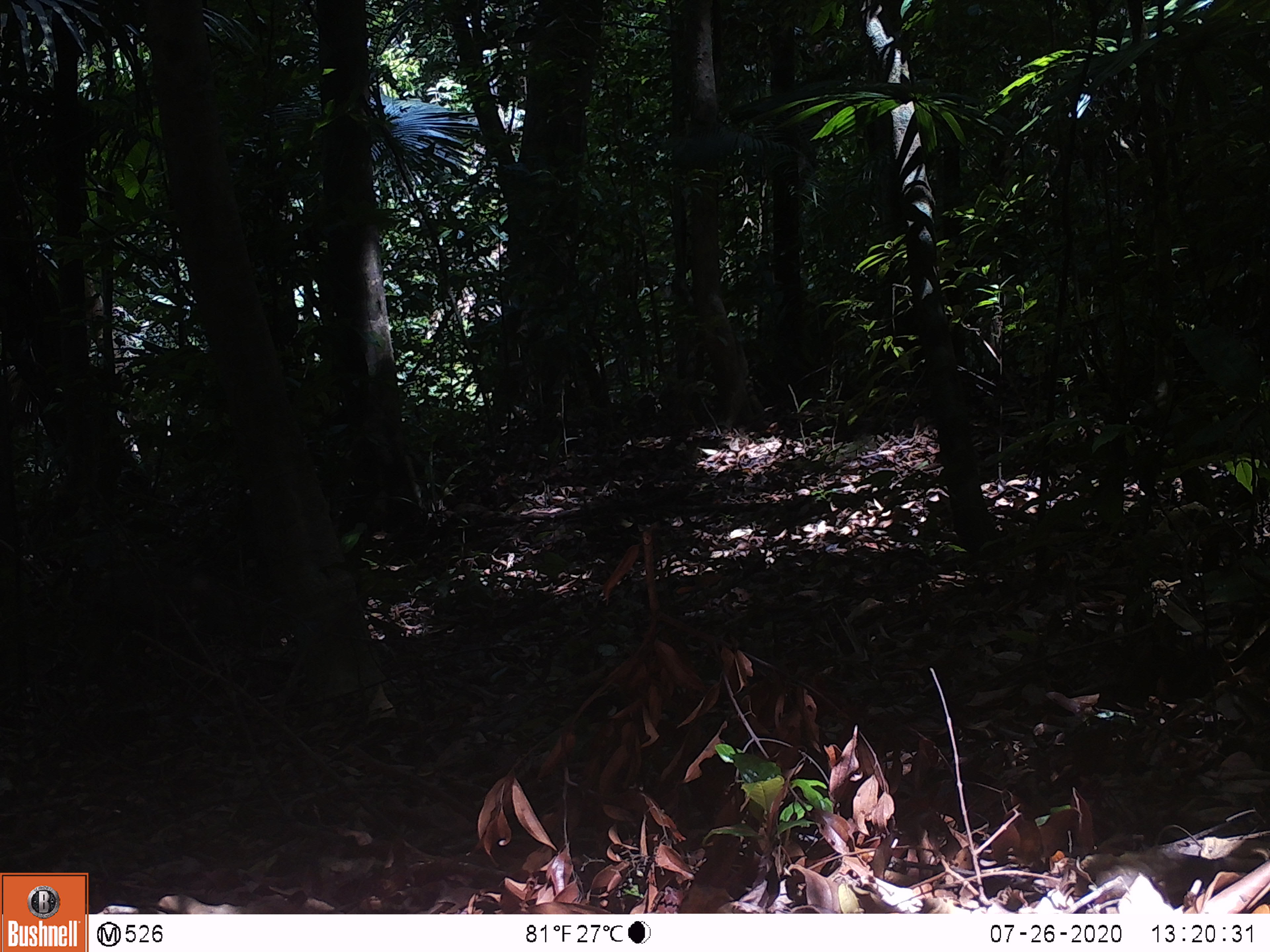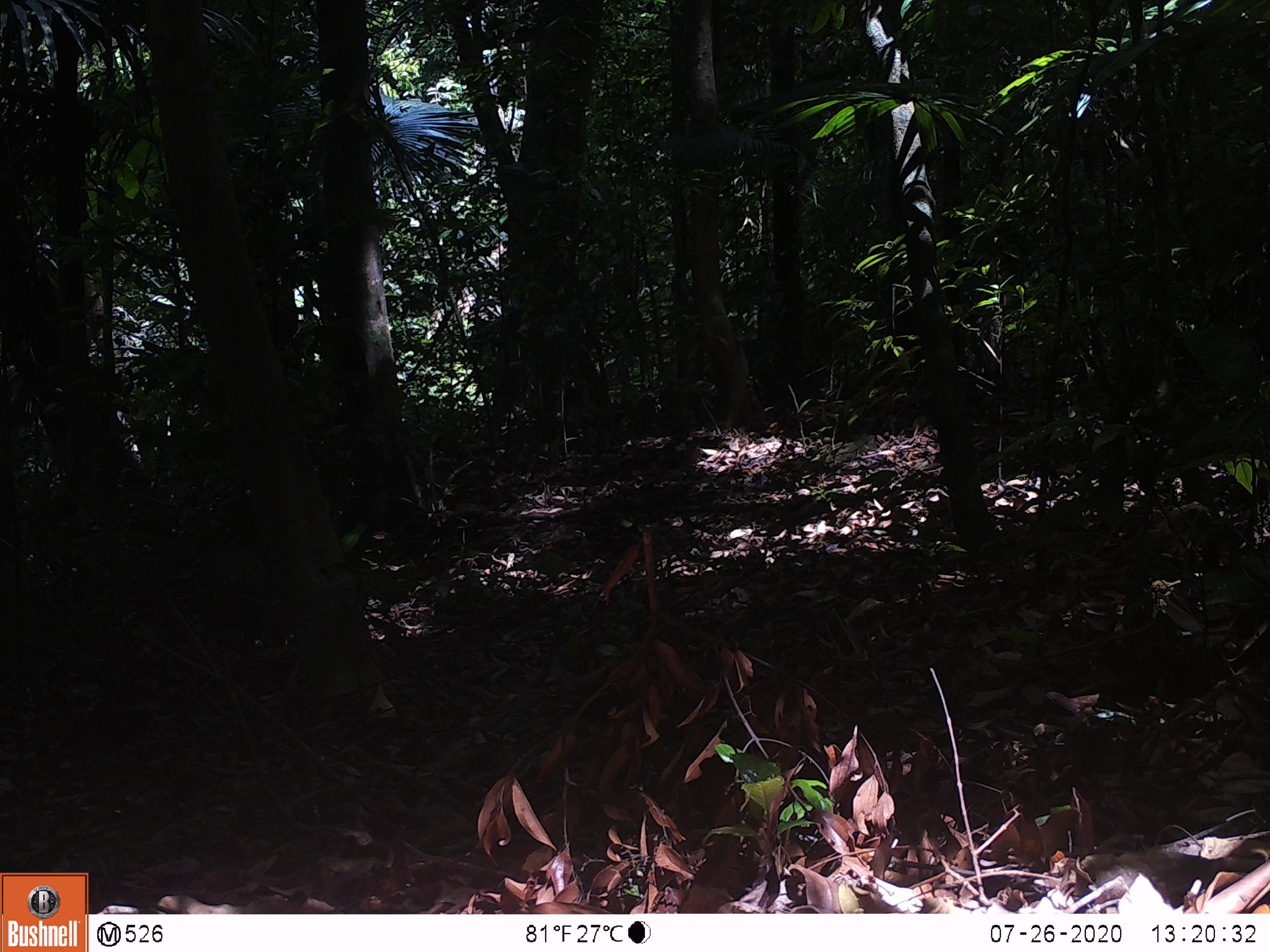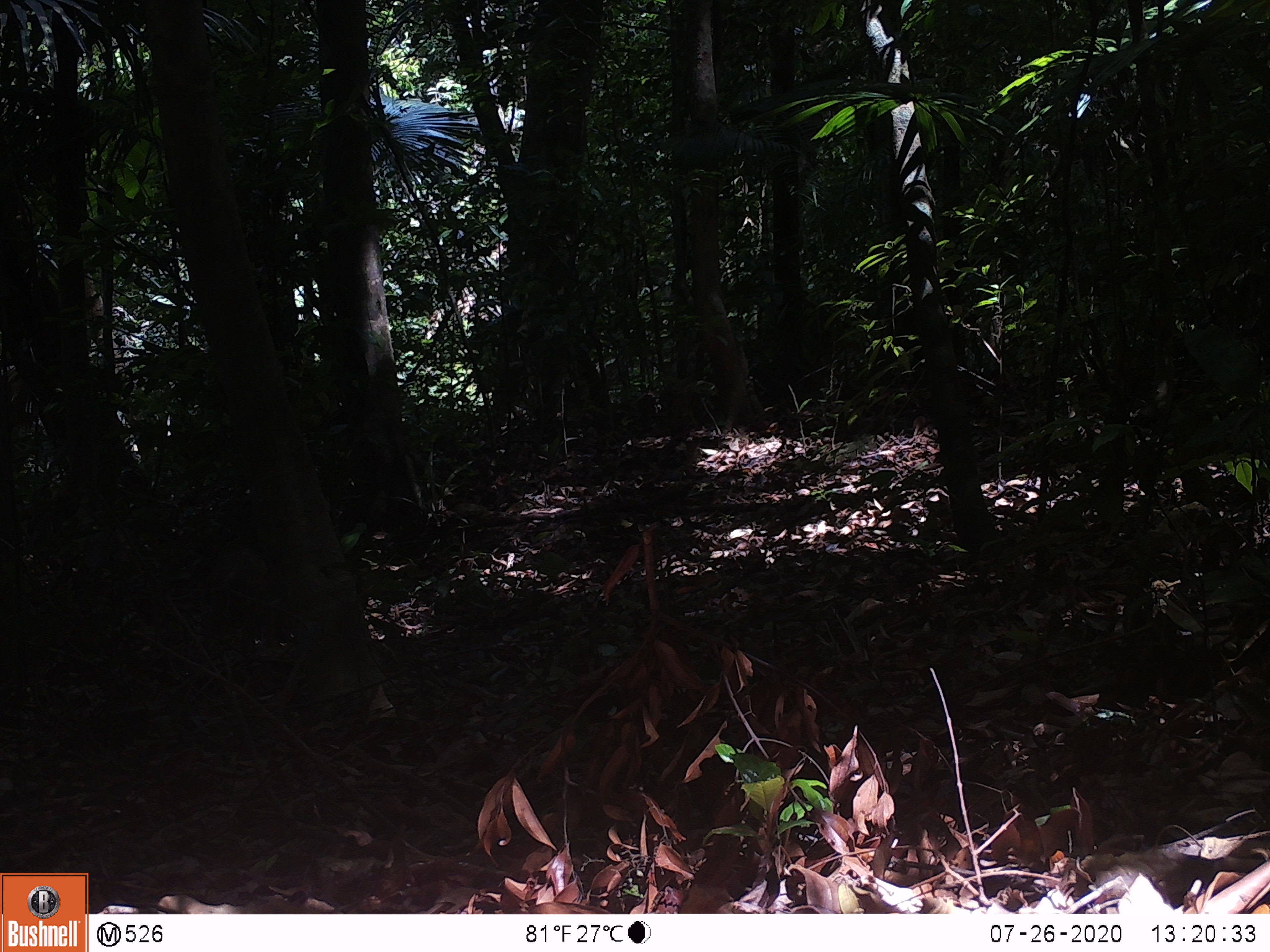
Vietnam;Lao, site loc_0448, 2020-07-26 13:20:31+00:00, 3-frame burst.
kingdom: Animalia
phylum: Chordata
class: Mammalia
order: Artiodactyla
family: Suidae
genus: Sus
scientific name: Sus scrofa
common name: eurasian wild pig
Eurasian wild pig (Sus scrofa). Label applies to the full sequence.